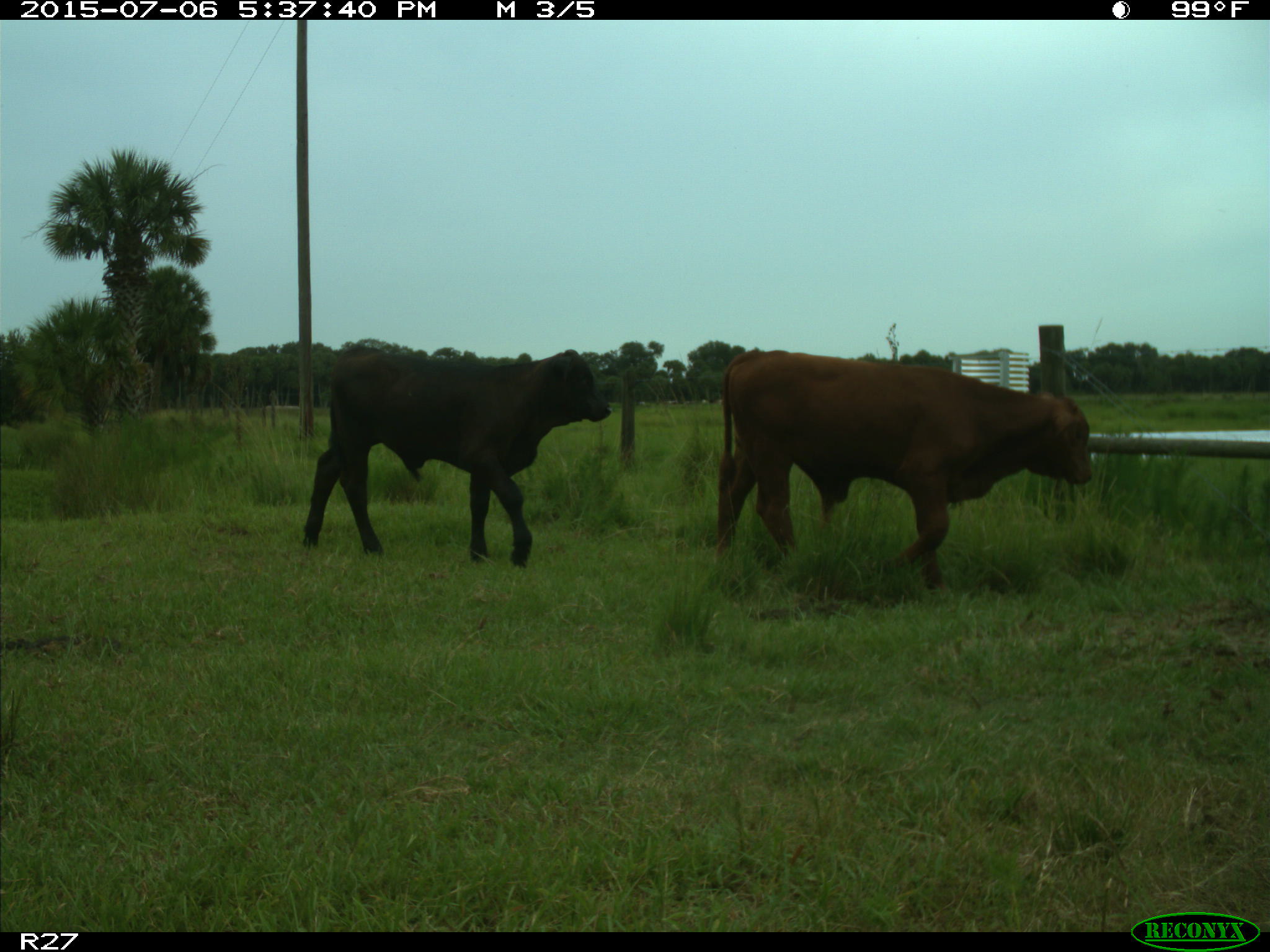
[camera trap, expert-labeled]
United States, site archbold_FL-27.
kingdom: Animalia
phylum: Chordata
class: Mammalia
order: Artiodactyla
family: Bovidae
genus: Bos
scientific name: Bos taurus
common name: domestic cow